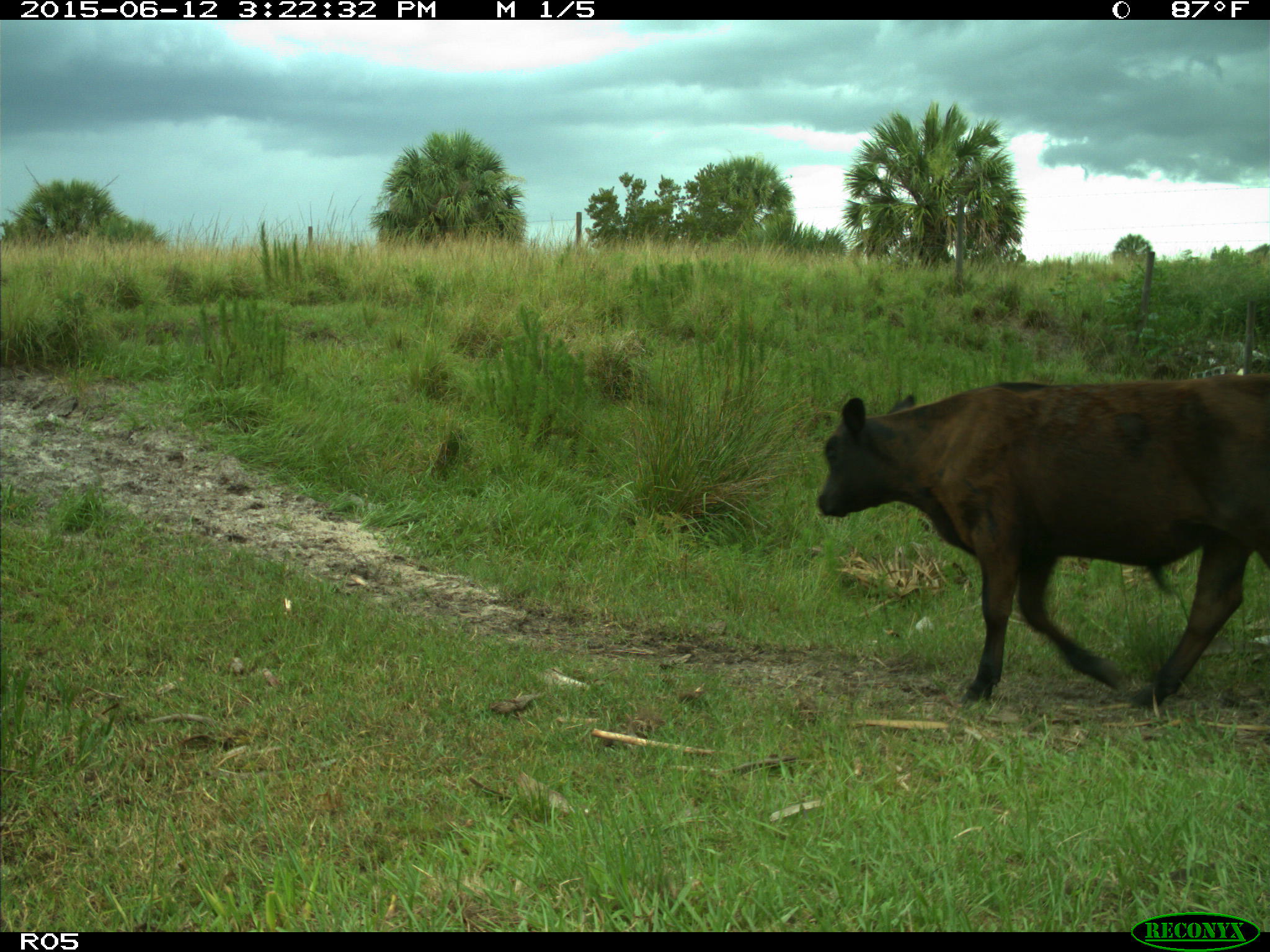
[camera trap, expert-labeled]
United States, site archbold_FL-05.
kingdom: Animalia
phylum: Chordata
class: Mammalia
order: Artiodactyla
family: Bovidae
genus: Bos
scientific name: Bos taurus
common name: domestic cow